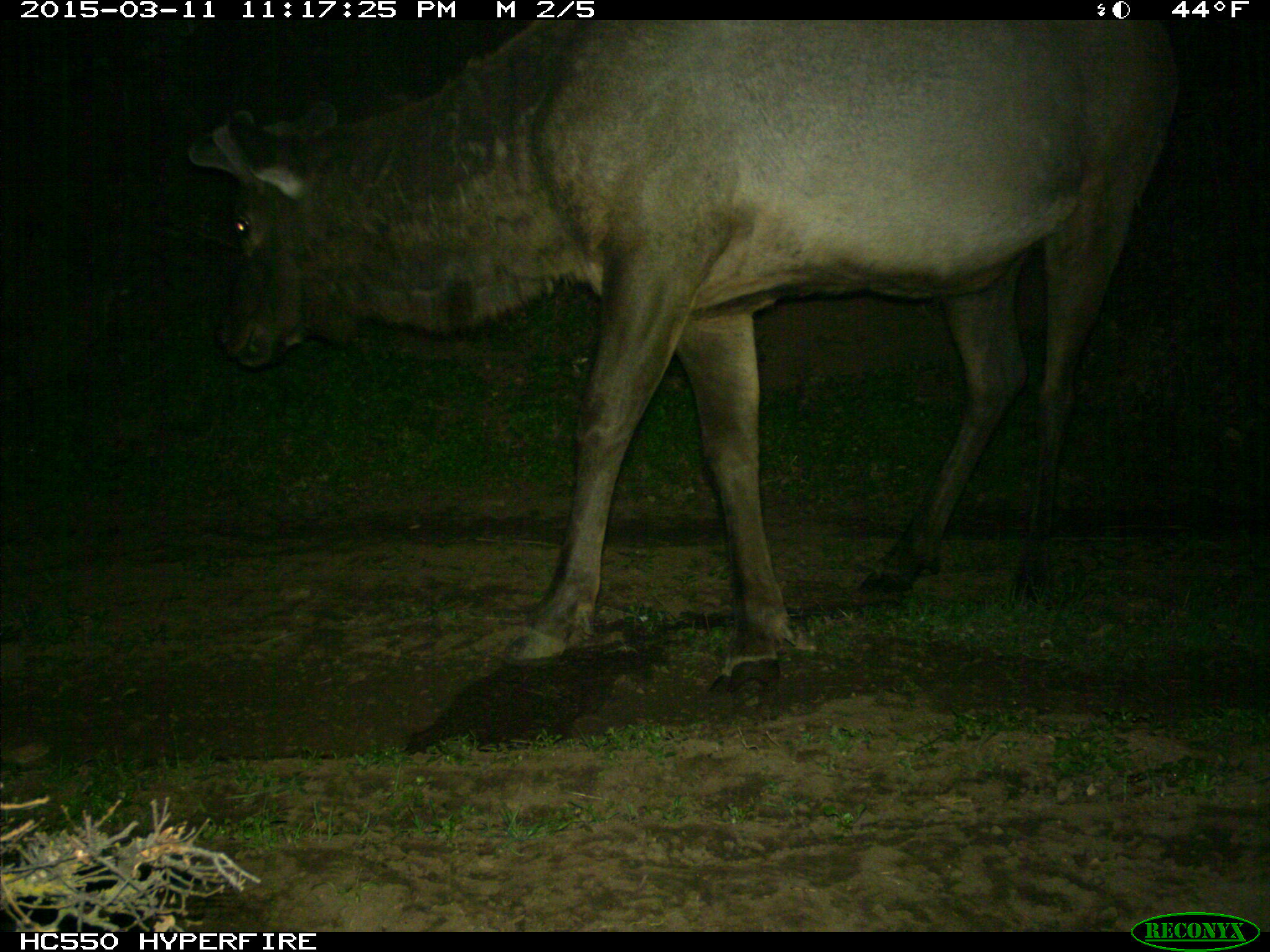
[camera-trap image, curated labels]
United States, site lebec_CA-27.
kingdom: Animalia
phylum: Chordata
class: Mammalia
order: Artiodactyla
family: Cervidae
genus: Cervus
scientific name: Cervus canadensis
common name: elk